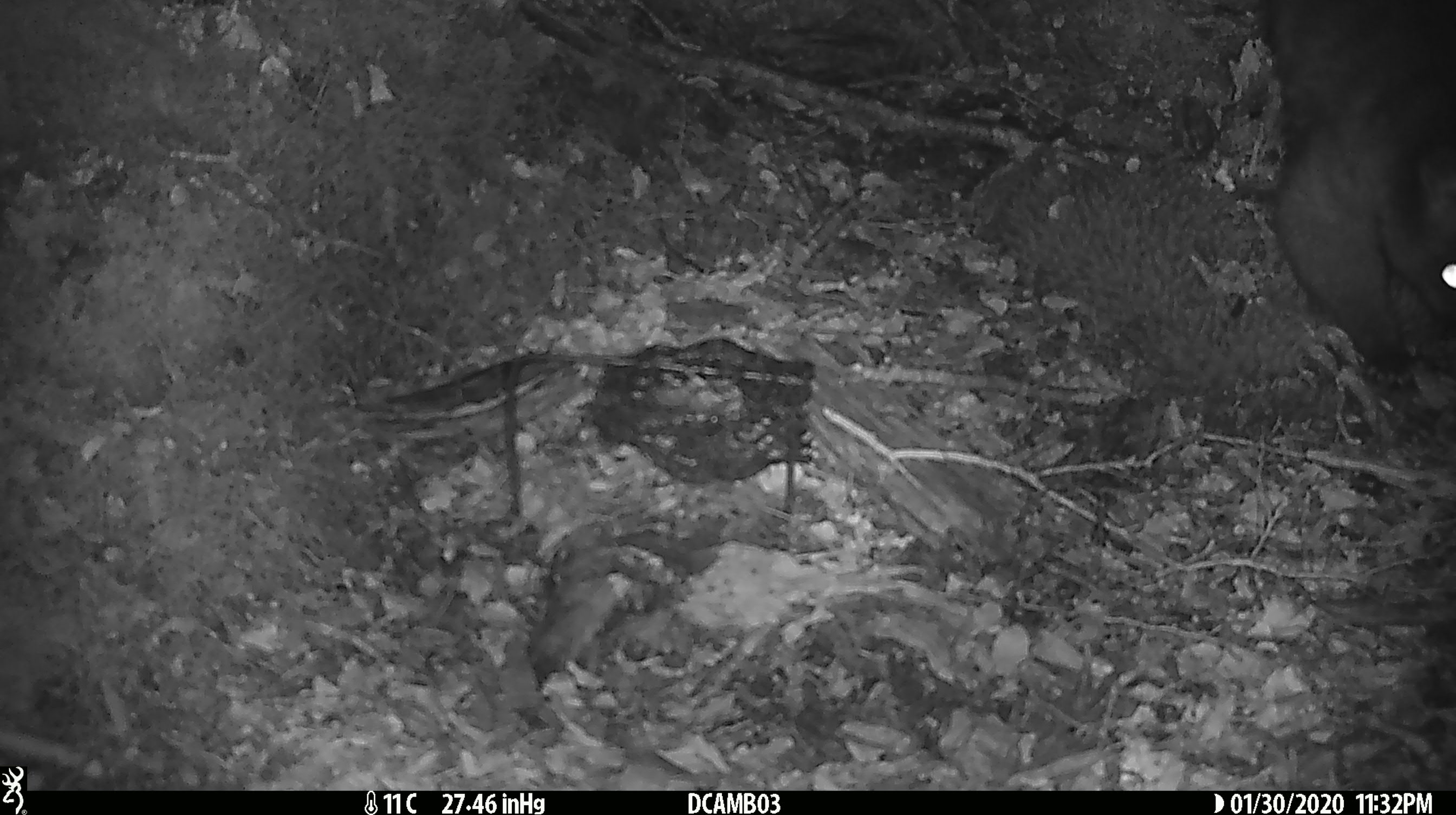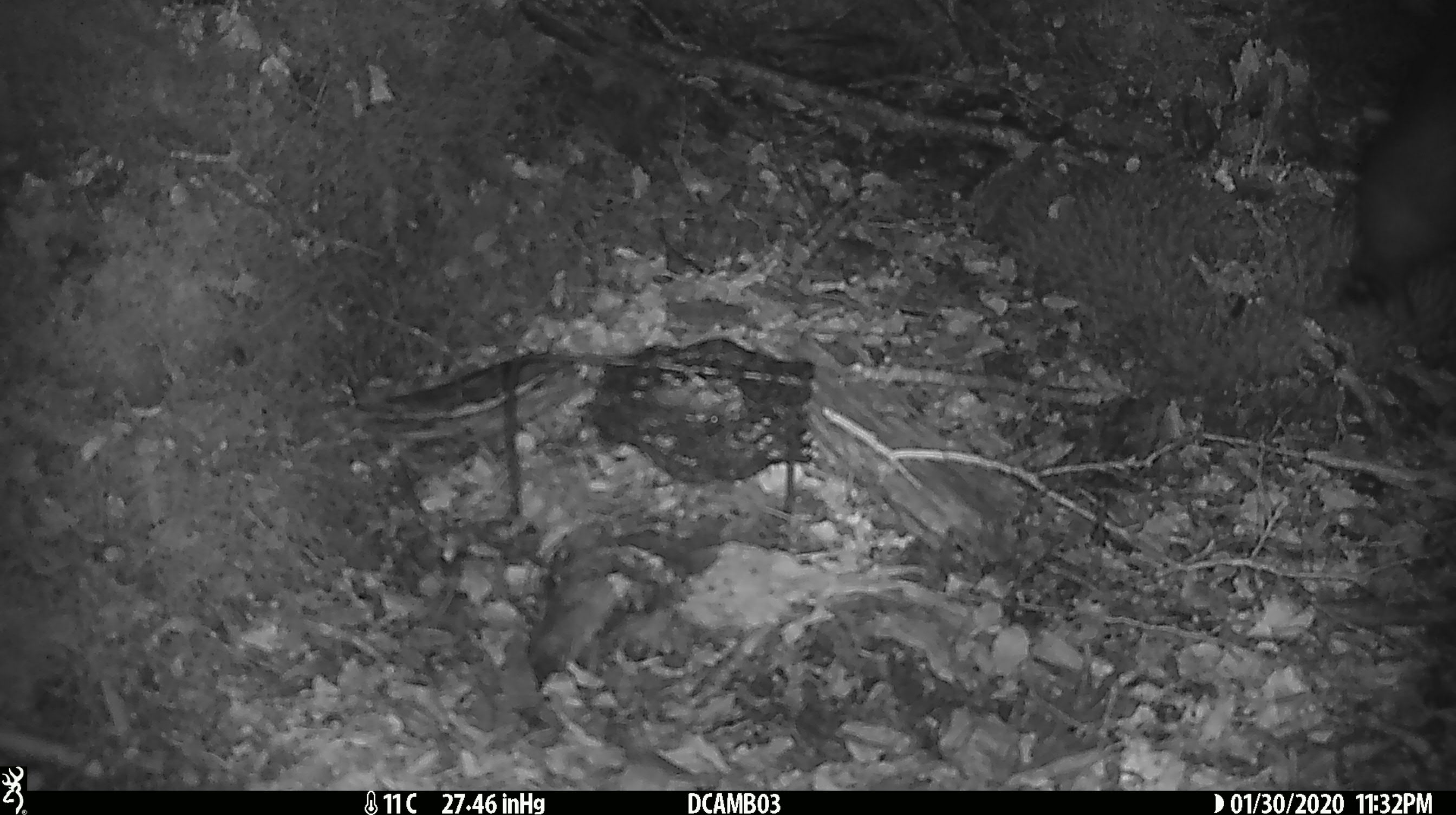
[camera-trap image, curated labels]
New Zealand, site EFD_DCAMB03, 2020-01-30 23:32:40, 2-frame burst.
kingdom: Animalia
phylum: Chordata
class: Mammalia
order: Diprotodontia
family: Phalangeridae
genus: Trichosurus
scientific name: Trichosurus vulpecula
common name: common brushtail possum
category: possum